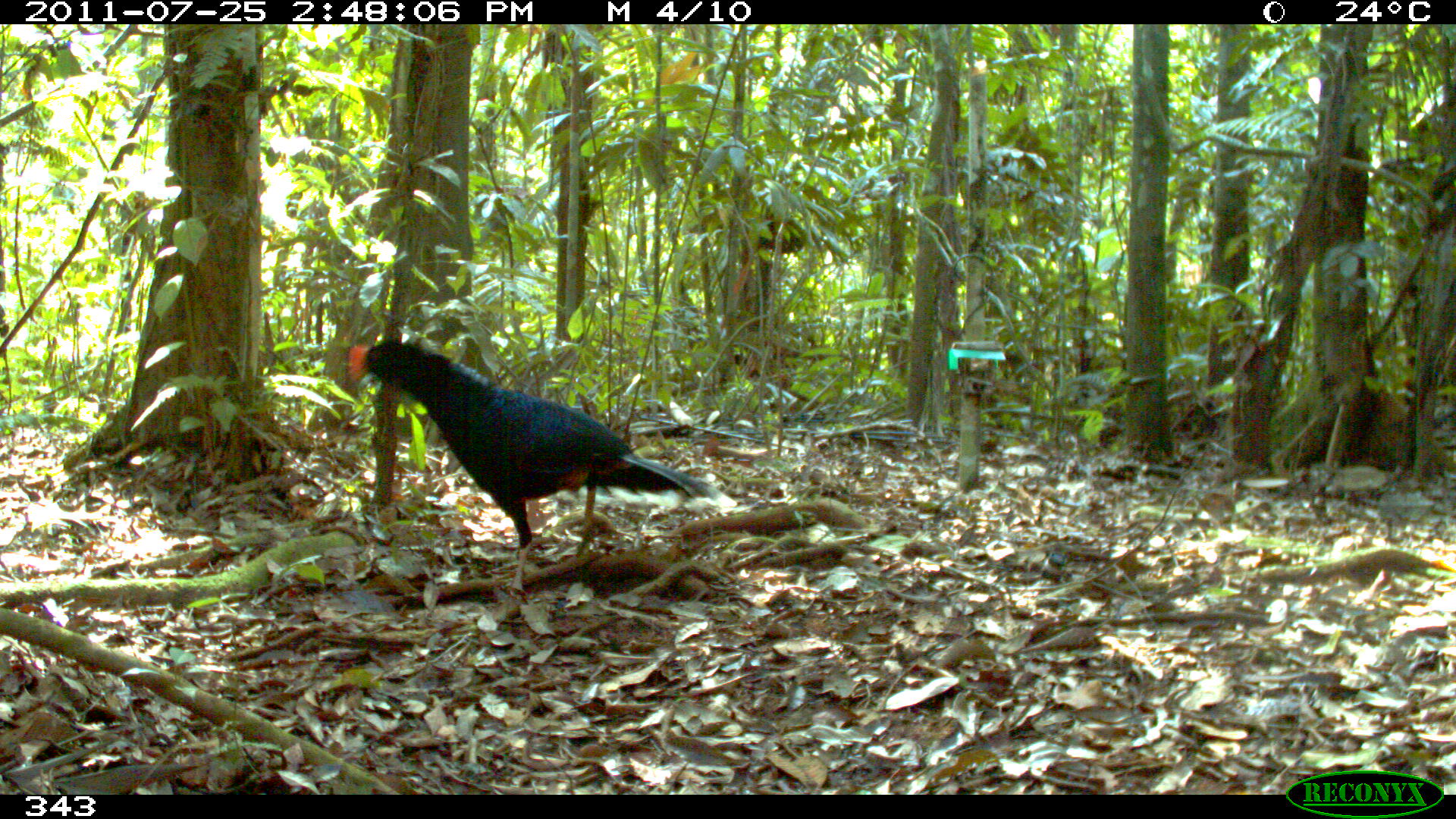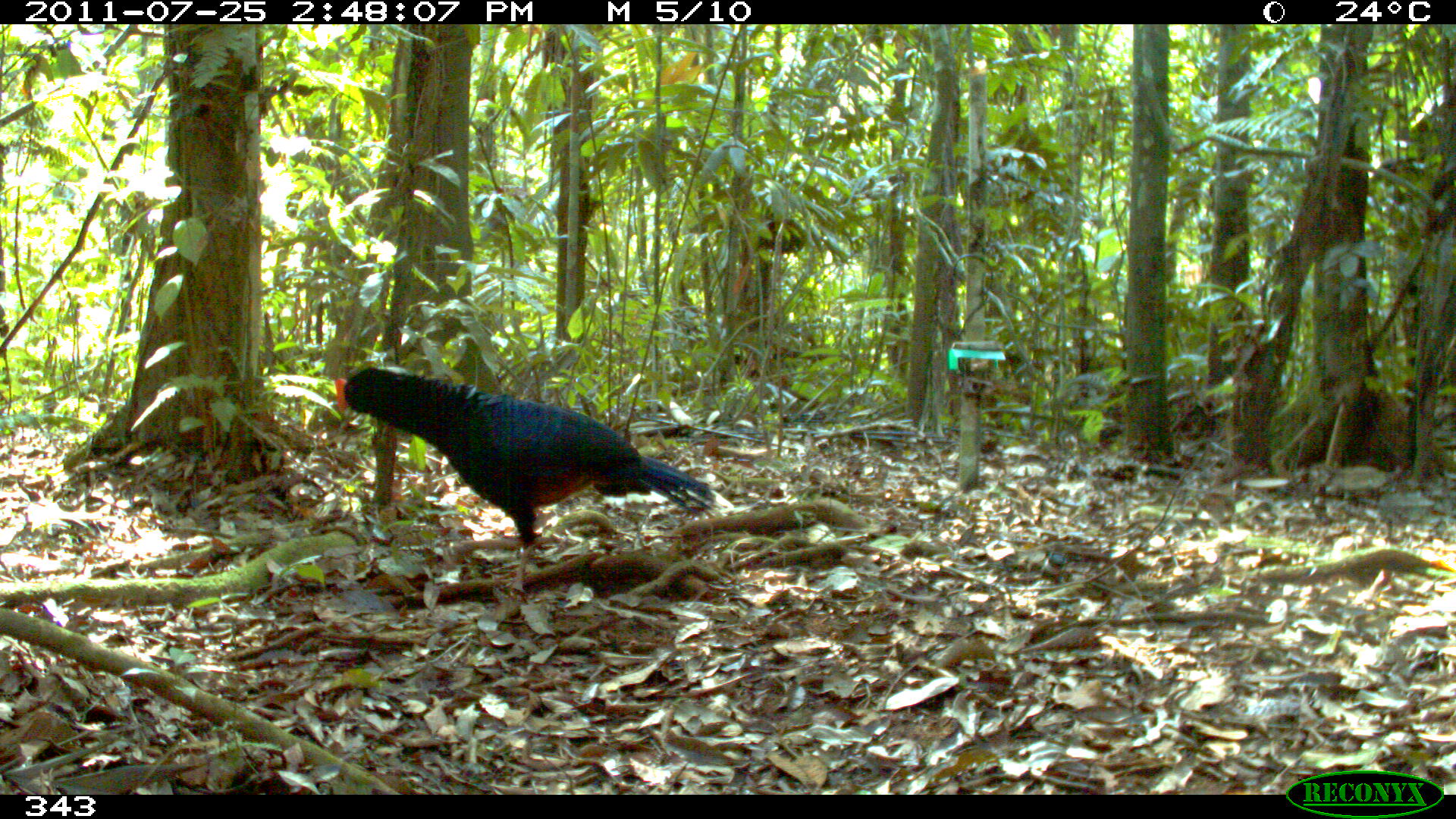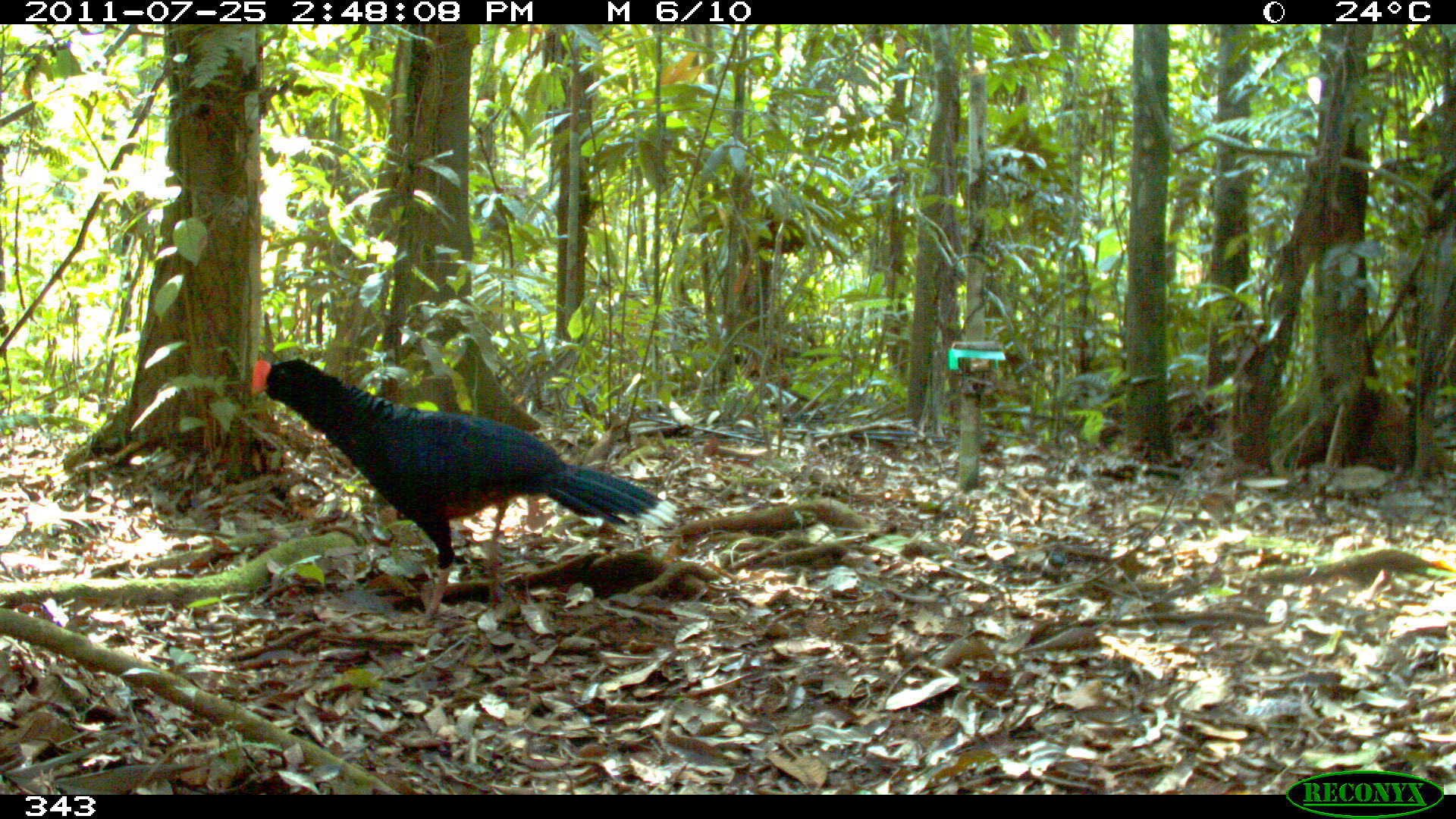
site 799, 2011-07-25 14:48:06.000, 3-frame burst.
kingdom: Animalia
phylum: Chordata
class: Aves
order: Galliformes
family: Cracidae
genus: Mitu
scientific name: Mitu tuberosum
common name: razor-billed curassow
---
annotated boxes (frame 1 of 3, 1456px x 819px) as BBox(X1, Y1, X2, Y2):
mitu tuberosum: BBox(346, 340, 706, 552)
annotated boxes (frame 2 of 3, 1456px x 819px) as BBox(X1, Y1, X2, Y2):
mitu tuberosum: BBox(333, 366, 714, 575)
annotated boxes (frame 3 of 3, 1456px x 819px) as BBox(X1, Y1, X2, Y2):
mitu tuberosum: BBox(249, 356, 678, 634)